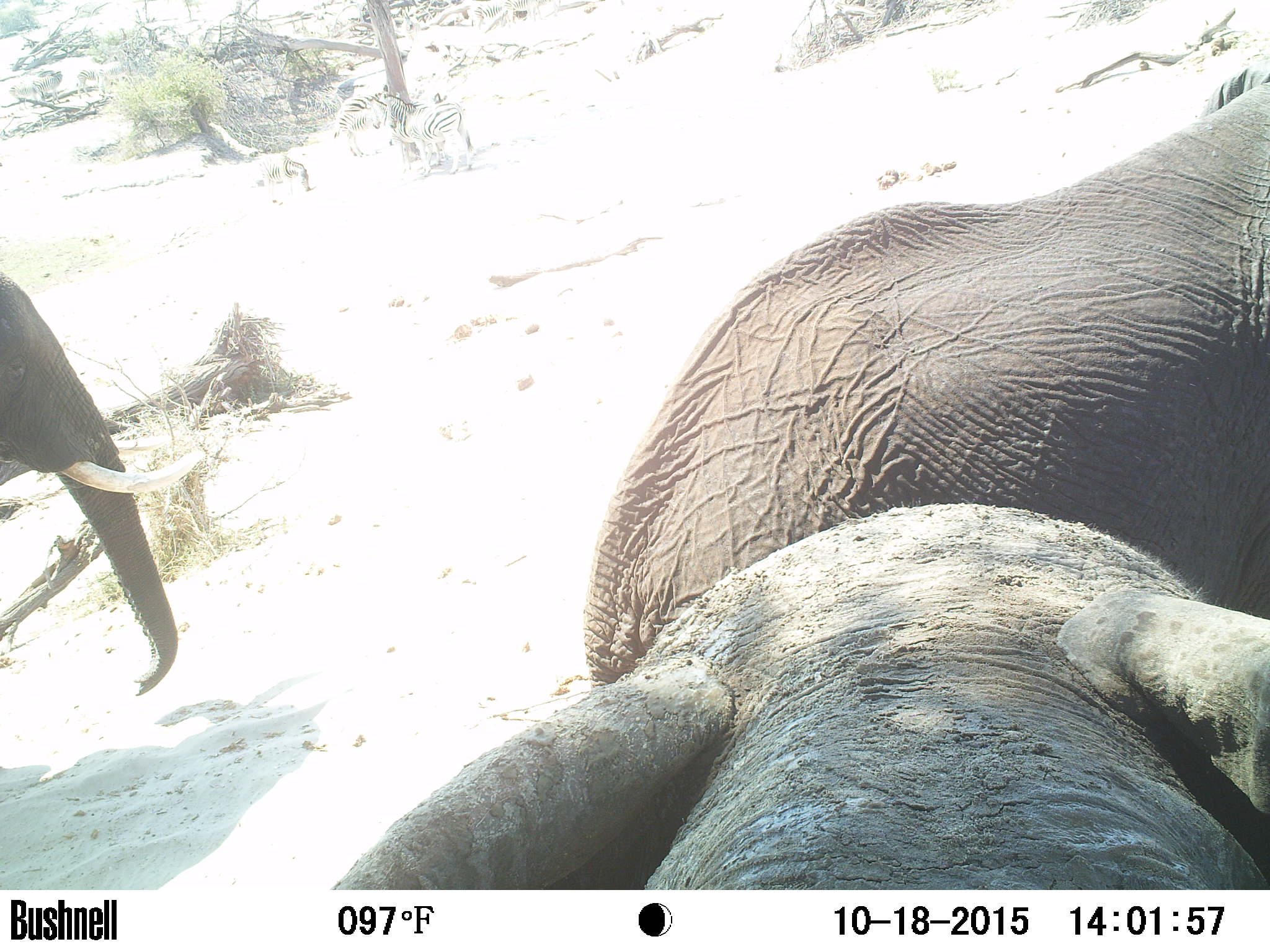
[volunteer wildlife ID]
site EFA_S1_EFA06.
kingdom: Animalia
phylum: Chordata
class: Mammalia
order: Proboscidea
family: Elephantidae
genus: Loxodonta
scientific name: Loxodonta africana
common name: african bush elephant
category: elephant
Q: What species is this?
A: Elephant (african bush elephant) (Loxodonta africana).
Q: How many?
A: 3.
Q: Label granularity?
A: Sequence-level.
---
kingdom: Animalia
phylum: Chordata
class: Mammalia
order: Perissodactyla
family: Equidae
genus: Equus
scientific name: Equus quagga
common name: plains zebra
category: zebraplains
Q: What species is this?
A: Zebraplains (plains zebra) (Equus quagga).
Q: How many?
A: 3.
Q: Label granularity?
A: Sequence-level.